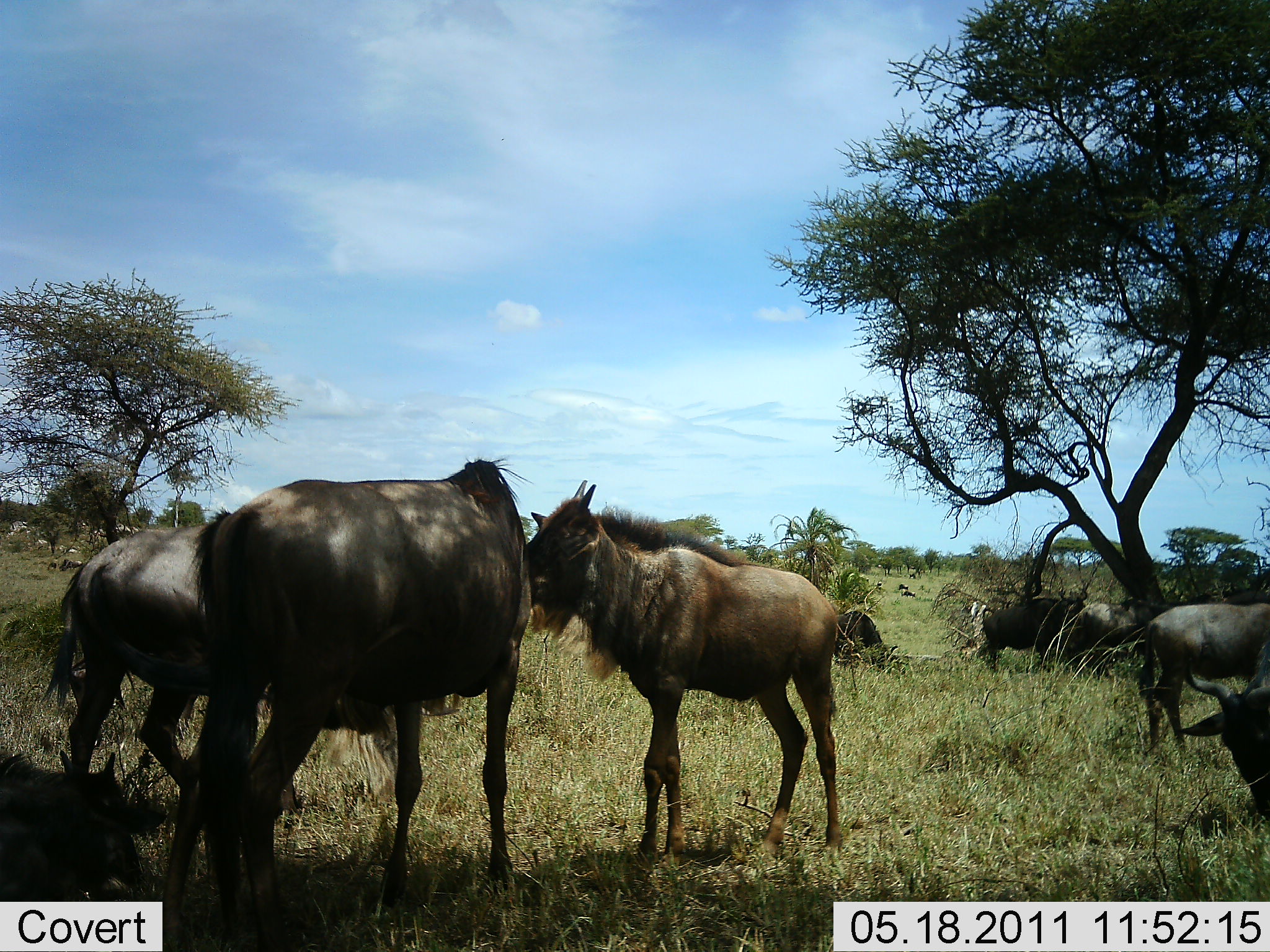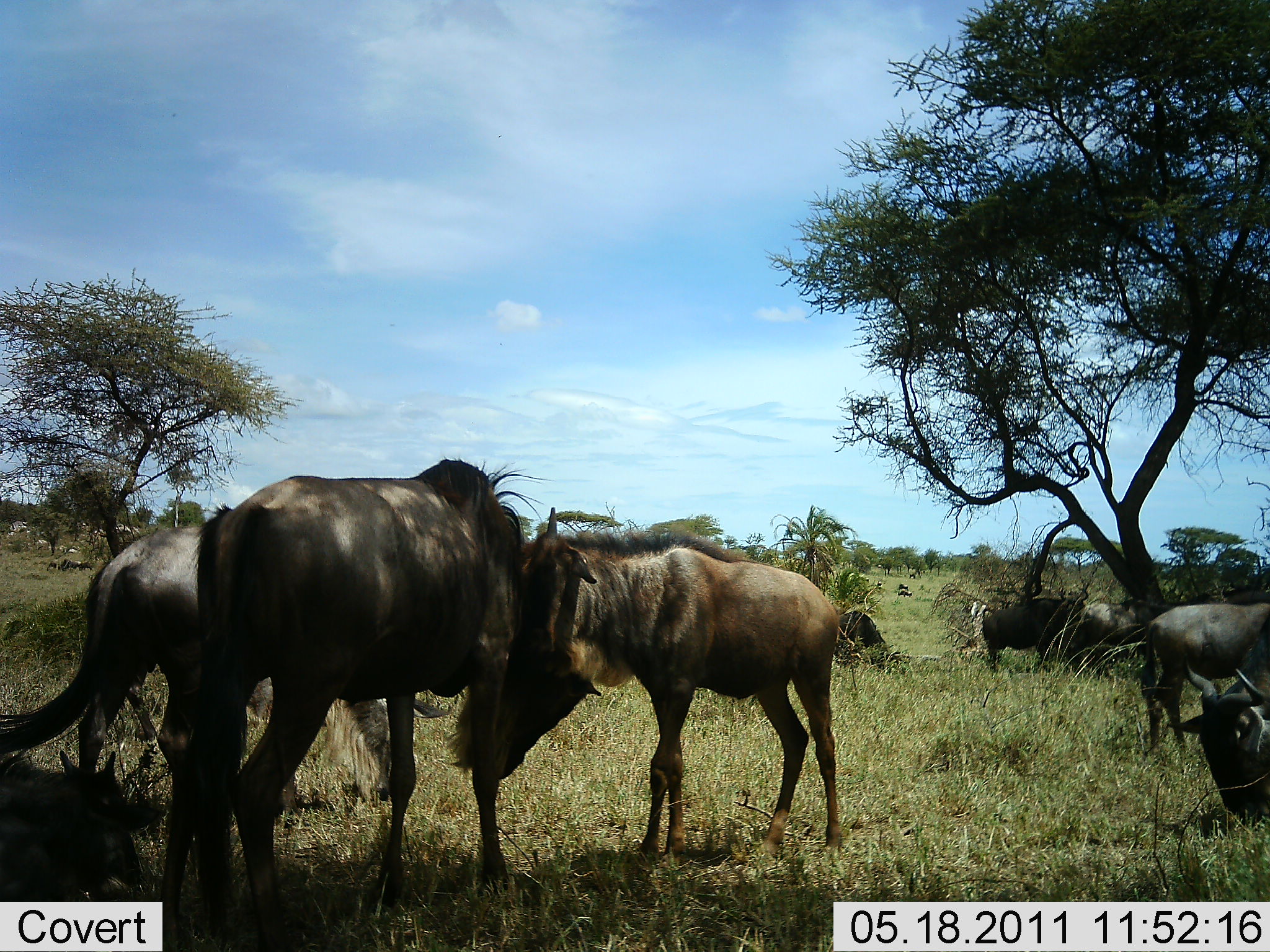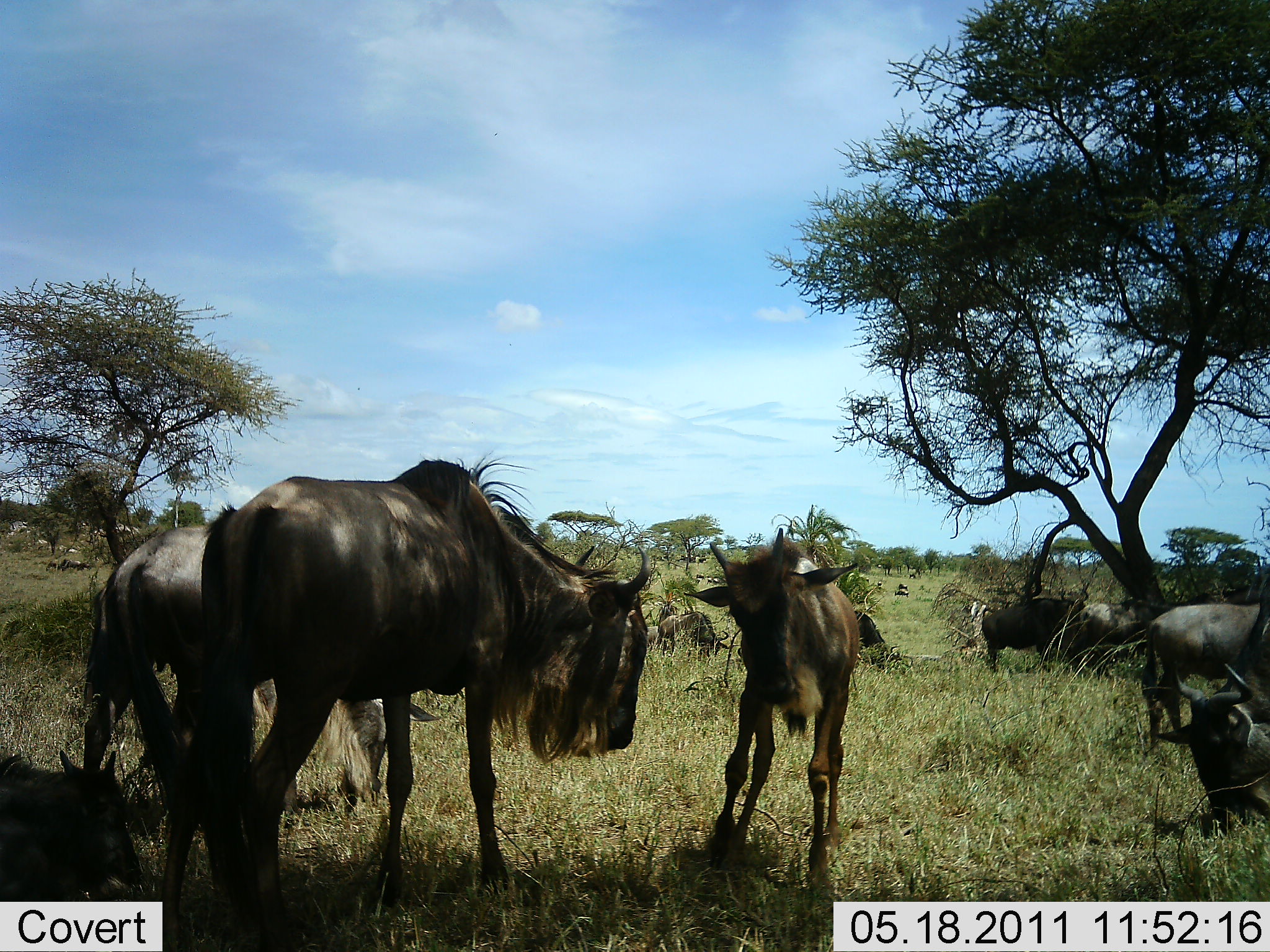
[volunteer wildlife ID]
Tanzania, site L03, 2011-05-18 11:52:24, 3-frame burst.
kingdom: Animalia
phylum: Chordata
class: Mammalia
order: Artiodactyla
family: Bovidae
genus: Connochaetes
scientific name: Connochaetes taurinus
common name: blue wildebeest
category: wildebeest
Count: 8.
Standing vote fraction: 62%.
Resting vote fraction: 54%.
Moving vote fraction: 8%.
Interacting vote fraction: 38%.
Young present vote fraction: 23%.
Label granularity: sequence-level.